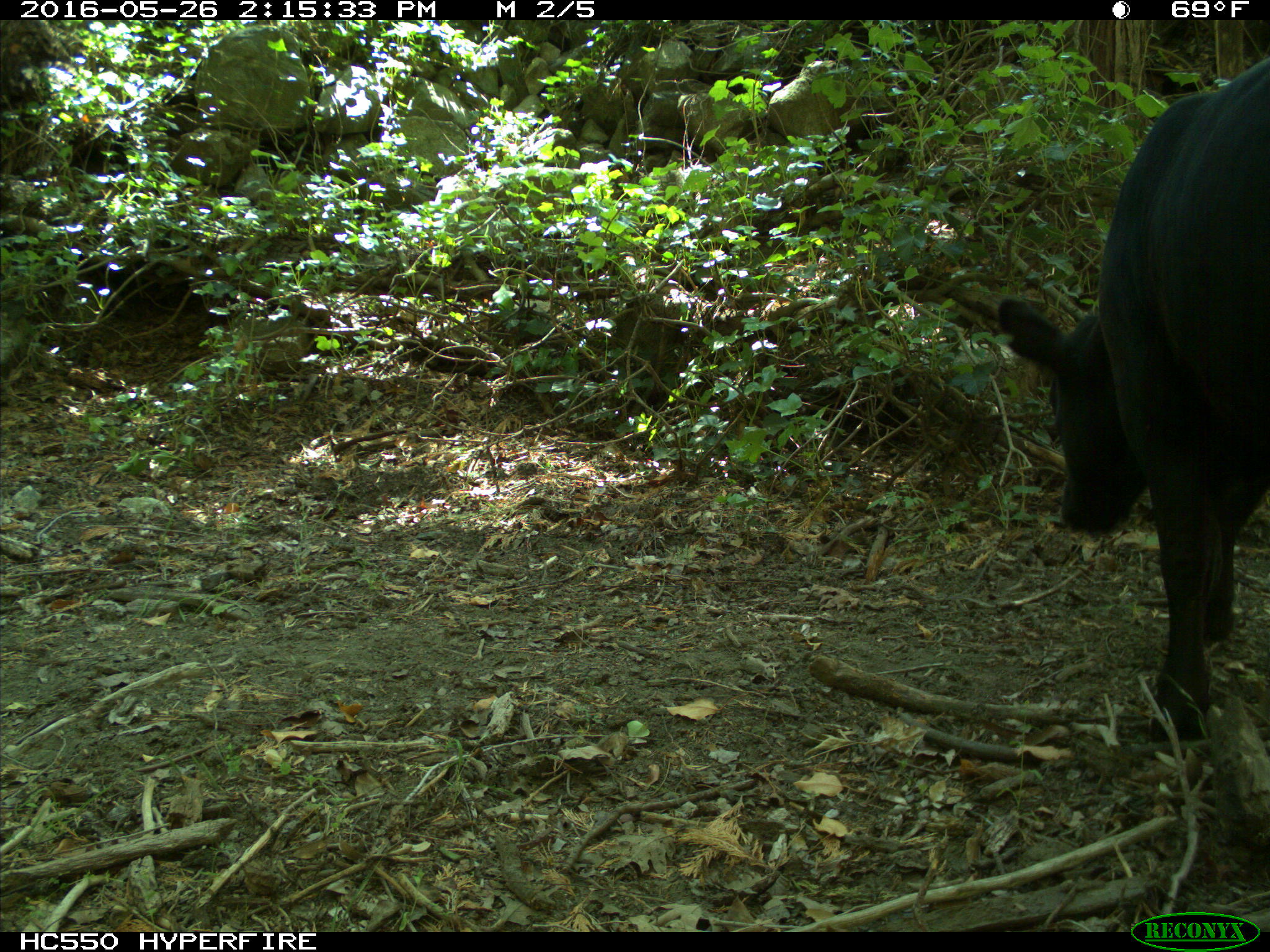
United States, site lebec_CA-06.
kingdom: Animalia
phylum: Chordata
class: Mammalia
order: Artiodactyla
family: Bovidae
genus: Bos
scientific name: Bos taurus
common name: domestic cow